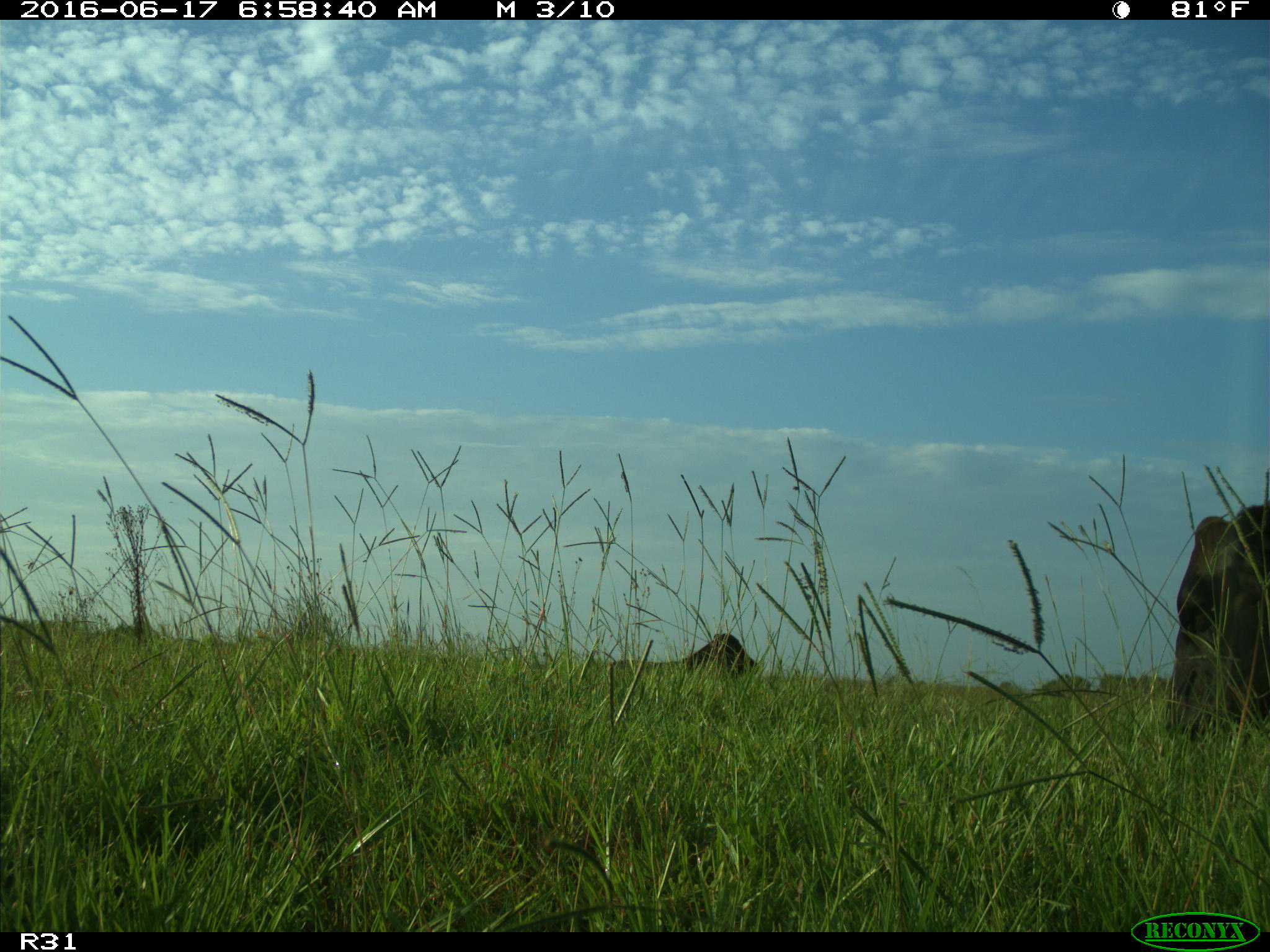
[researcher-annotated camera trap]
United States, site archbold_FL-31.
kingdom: Animalia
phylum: Chordata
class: Mammalia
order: Artiodactyla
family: Bovidae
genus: Bos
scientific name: Bos taurus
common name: domestic cow